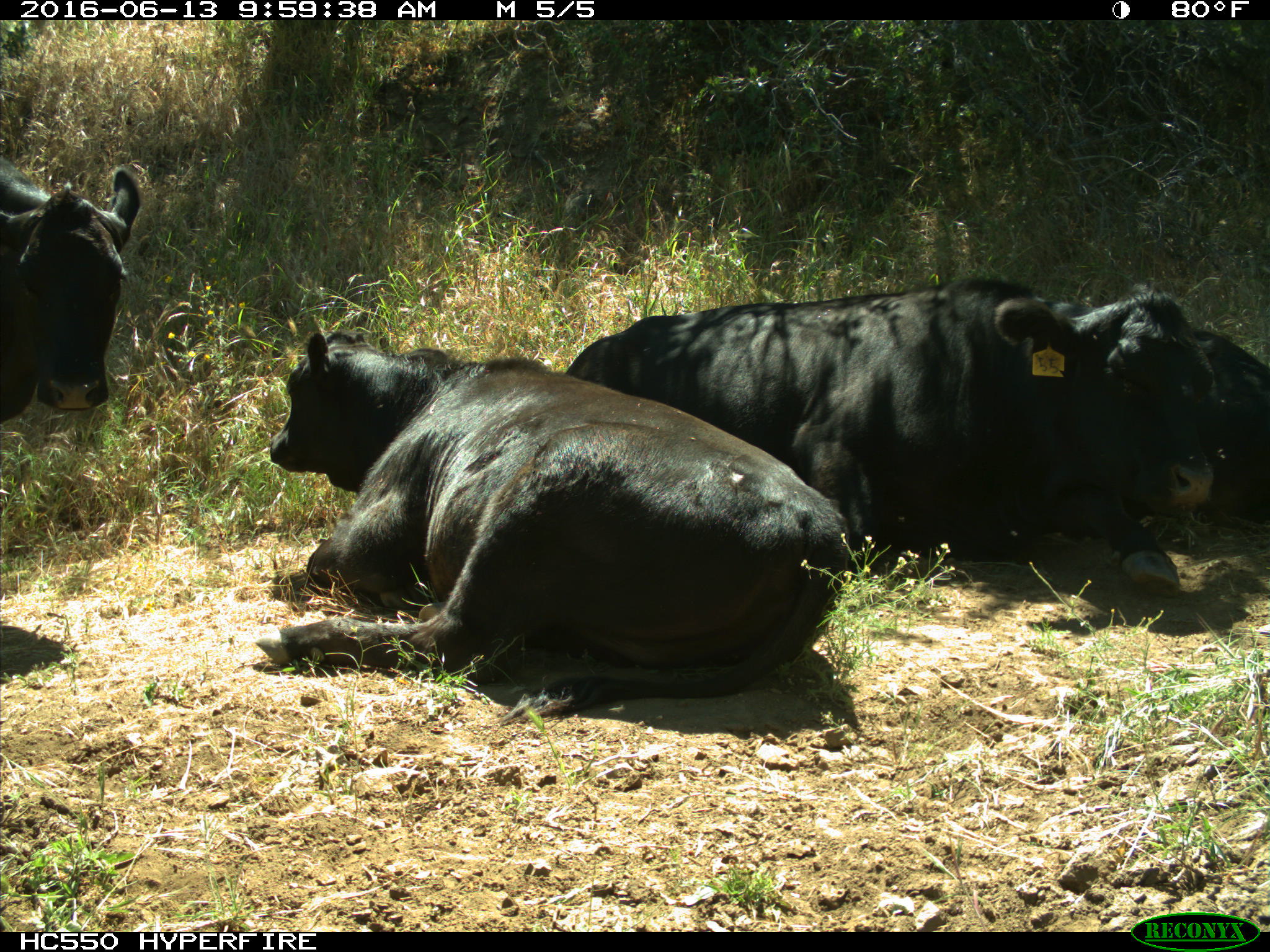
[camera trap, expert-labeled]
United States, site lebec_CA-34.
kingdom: Animalia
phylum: Chordata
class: Mammalia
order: Artiodactyla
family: Bovidae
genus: Bos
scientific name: Bos taurus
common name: domestic cow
Bos taurus (domestic cow).